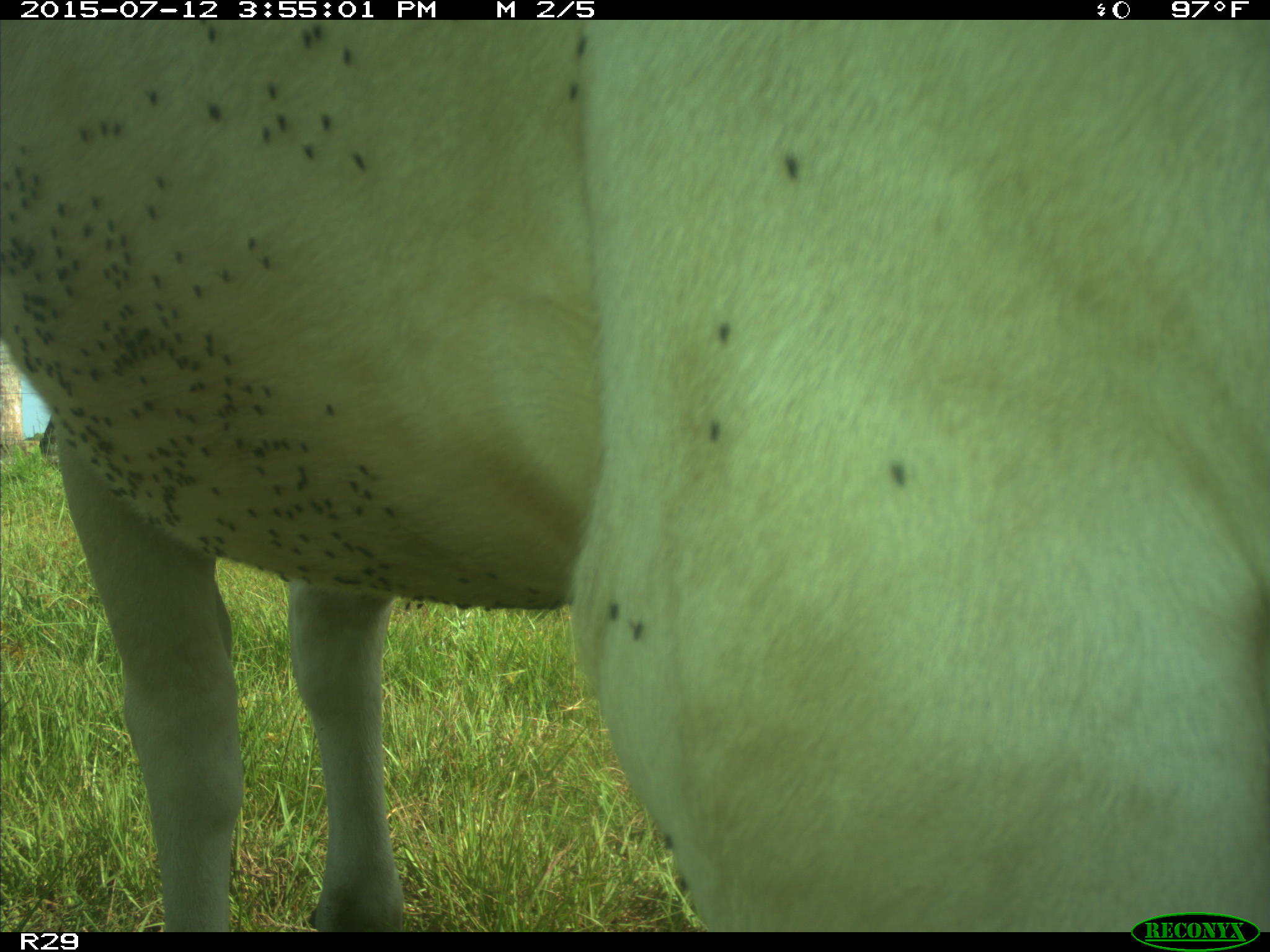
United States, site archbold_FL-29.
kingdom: Animalia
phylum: Chordata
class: Mammalia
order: Artiodactyla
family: Bovidae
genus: Bos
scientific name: Bos taurus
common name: domestic cow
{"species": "Bos taurus (domestic cow)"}